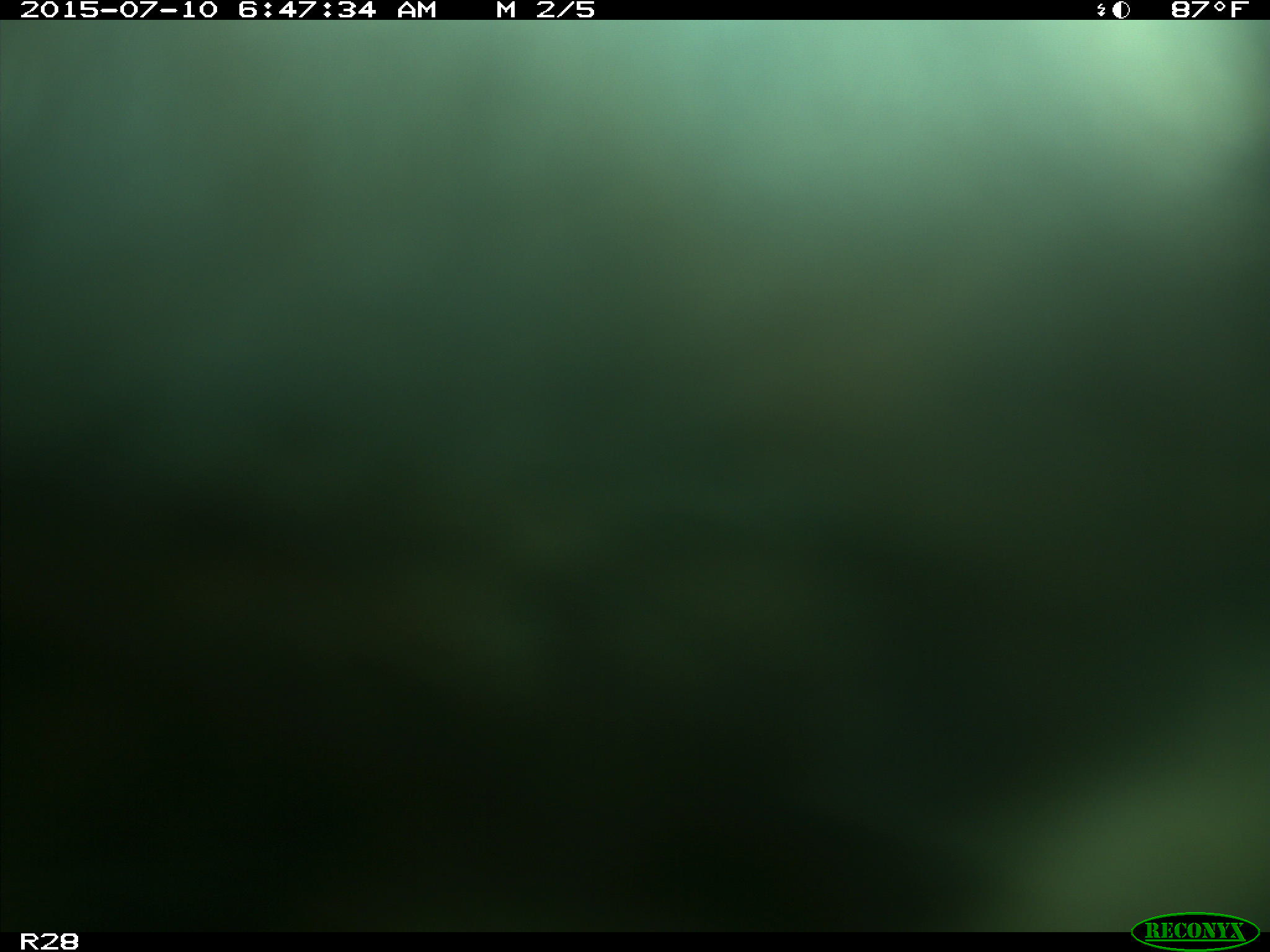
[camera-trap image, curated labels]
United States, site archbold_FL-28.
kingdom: Animalia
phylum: Chordata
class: Mammalia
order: Artiodactyla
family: Bovidae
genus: Bos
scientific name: Bos taurus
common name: domestic cow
Bos taurus (domestic cow).